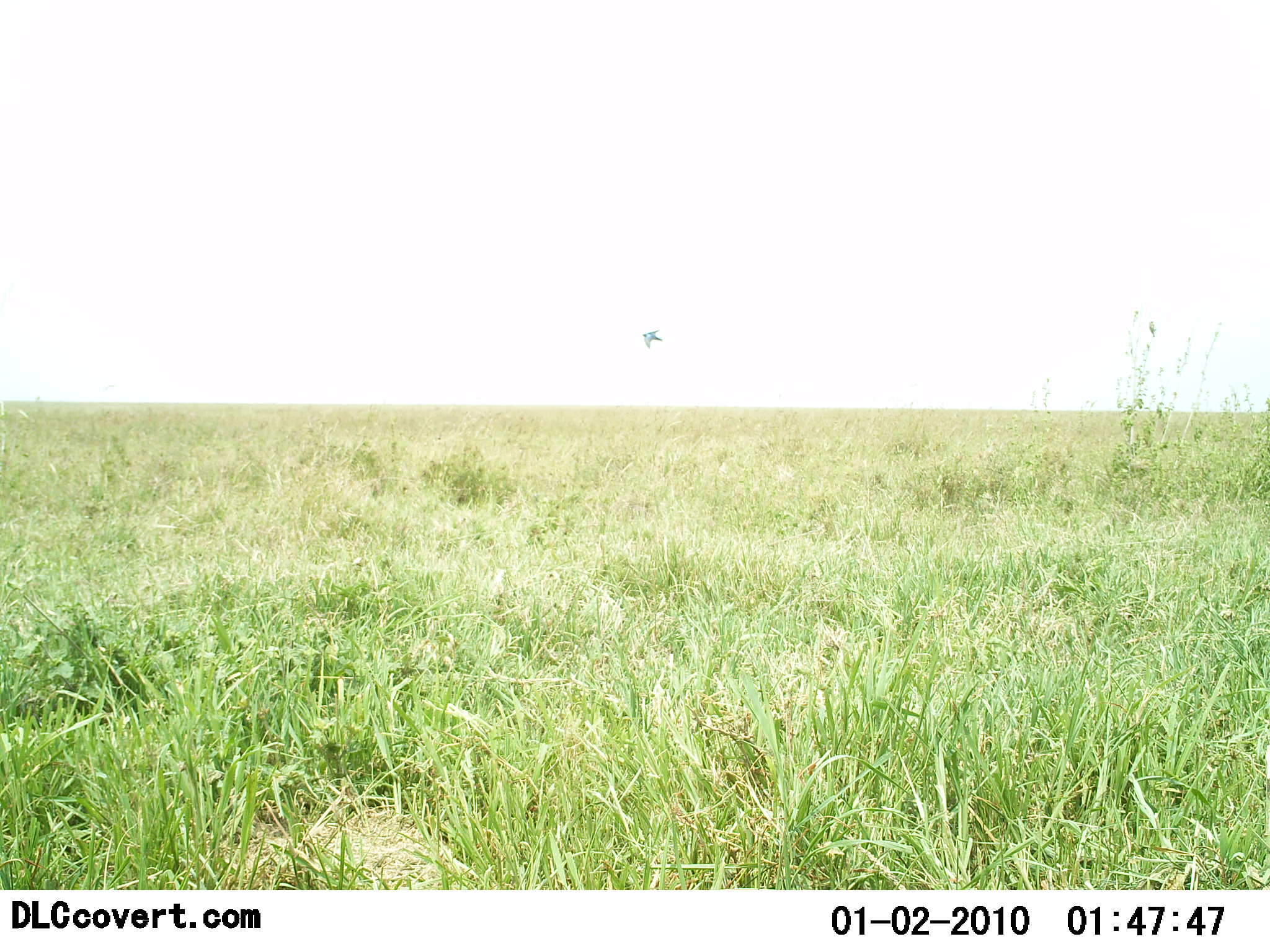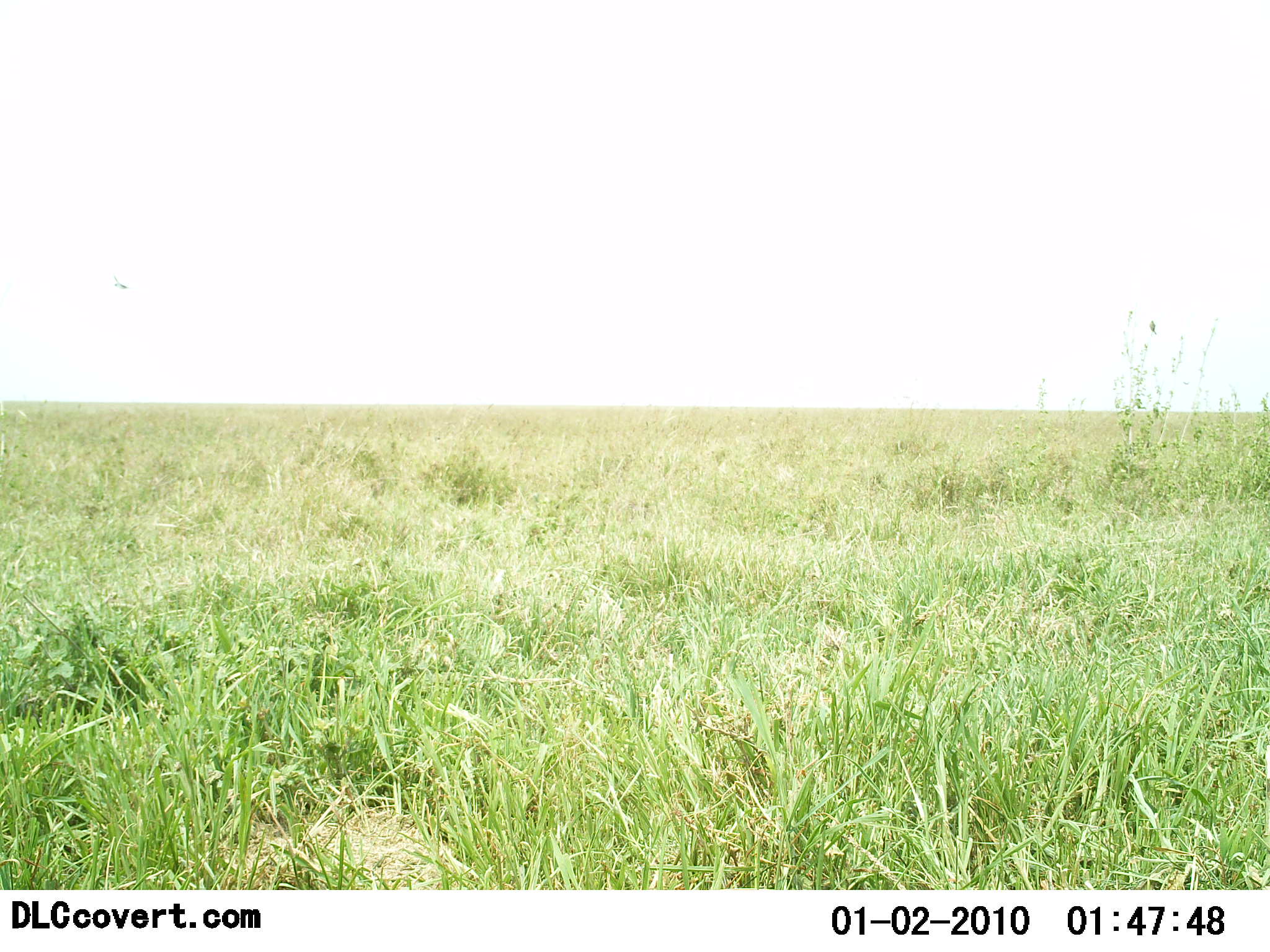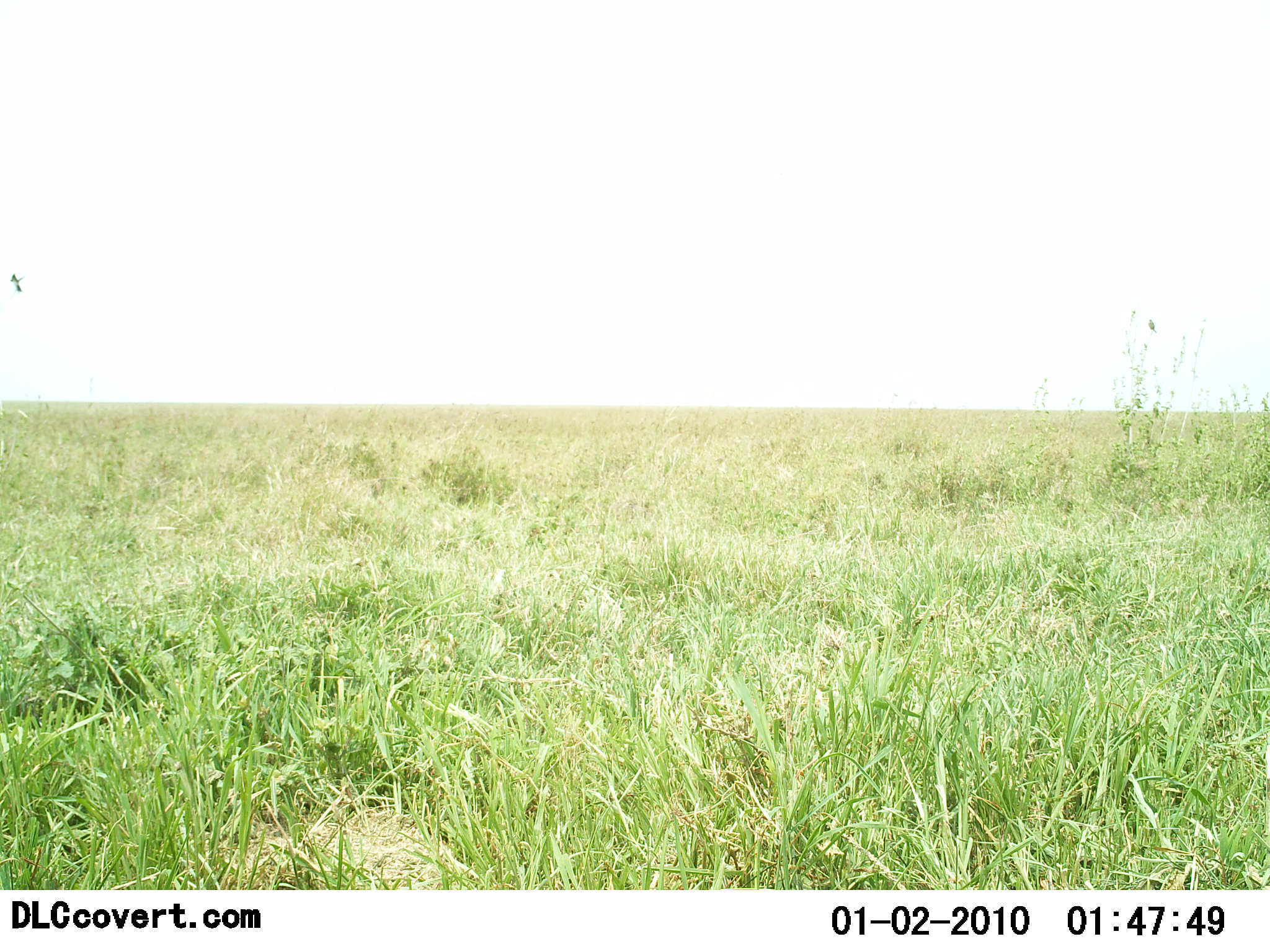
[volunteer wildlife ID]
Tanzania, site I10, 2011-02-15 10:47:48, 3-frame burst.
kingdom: Animalia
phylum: Chordata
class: Aves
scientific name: Aves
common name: bird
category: otherbird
Otherbird (bird) (Aves), count 1. Behavior (volunteer vote fractions): standing 0%, resting 0%, moving 100%, interacting 0%. Young present (vote fraction): 0%. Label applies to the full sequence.